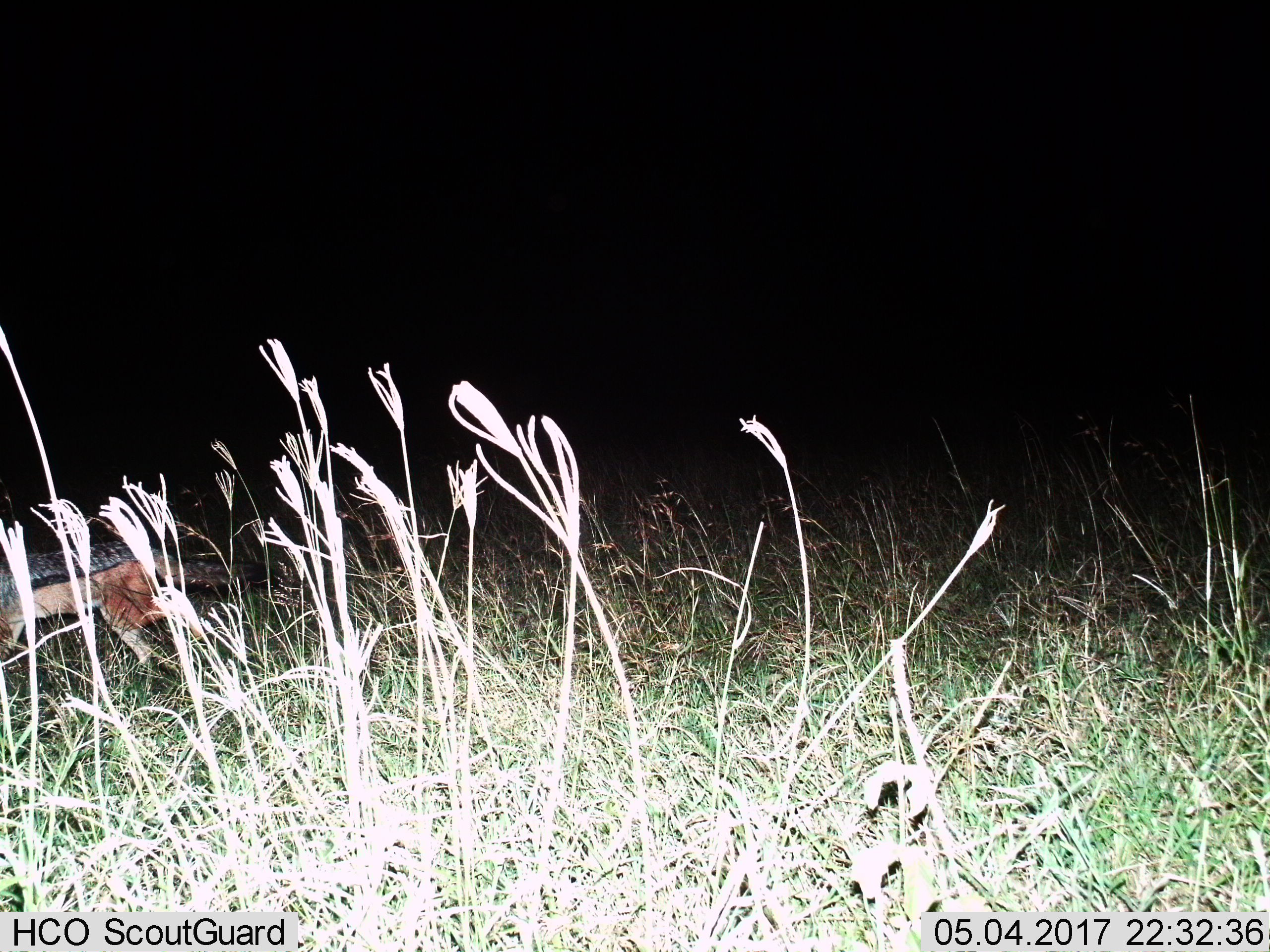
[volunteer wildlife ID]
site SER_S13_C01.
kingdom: Animalia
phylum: Chordata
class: Mammalia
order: Carnivora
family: Canidae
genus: Lupulella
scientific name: Lupulella mesomelas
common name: black-backed jackal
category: jackalblackbacked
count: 1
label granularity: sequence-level